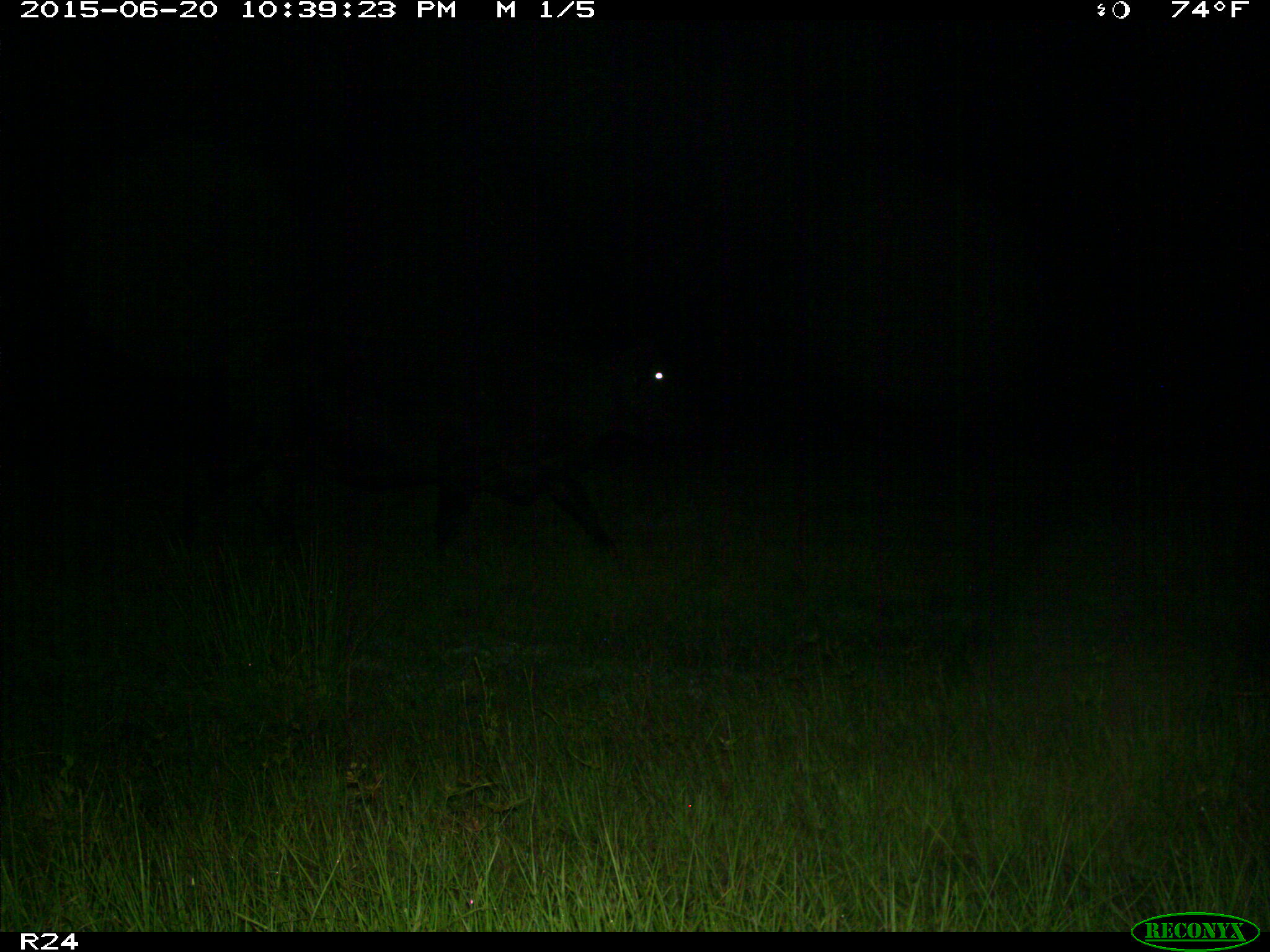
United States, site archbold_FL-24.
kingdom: Animalia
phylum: Chordata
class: Mammalia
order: Artiodactyla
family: Bovidae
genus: Bos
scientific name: Bos taurus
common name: domestic cow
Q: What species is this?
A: Bos taurus (domestic cow).